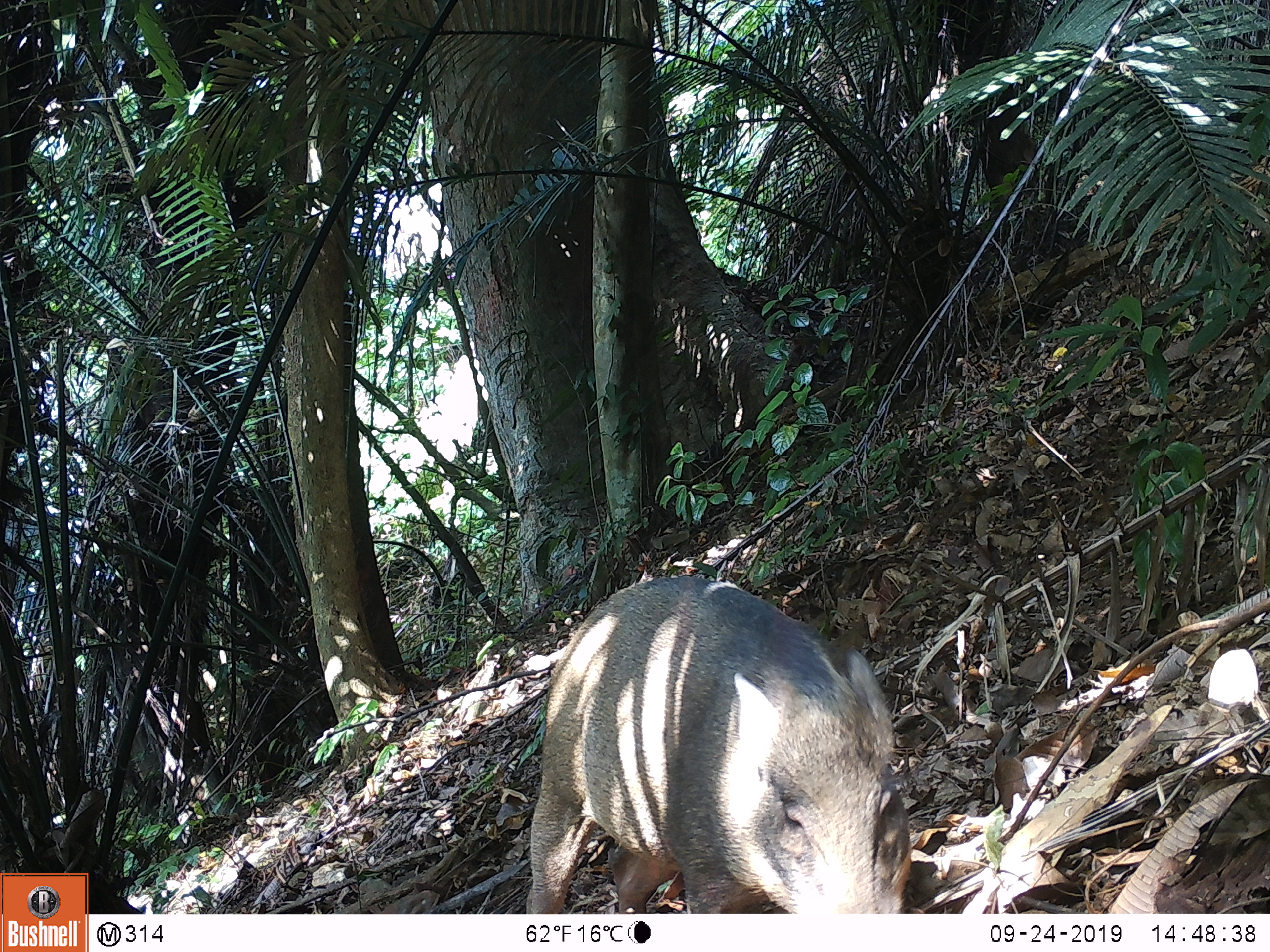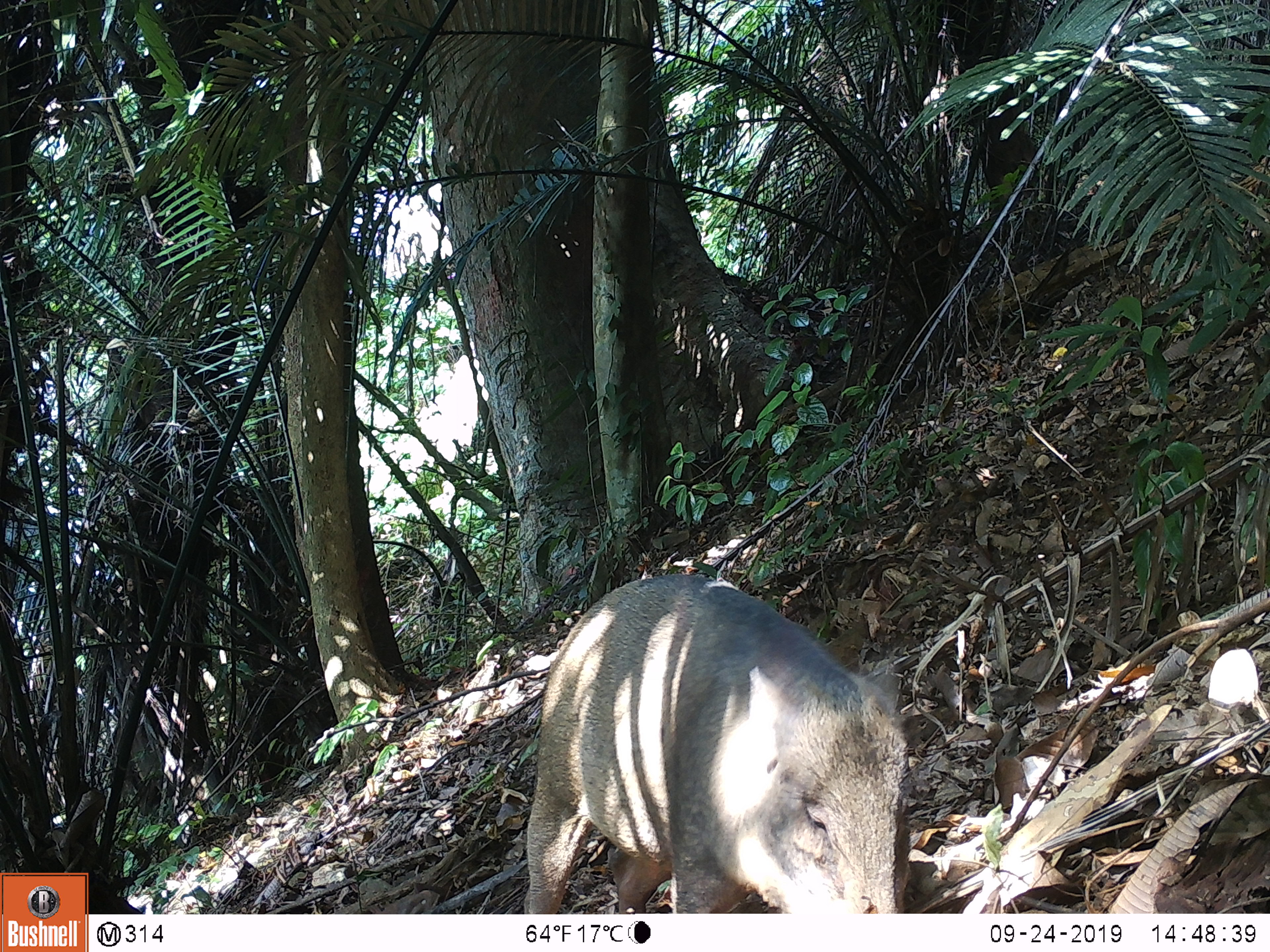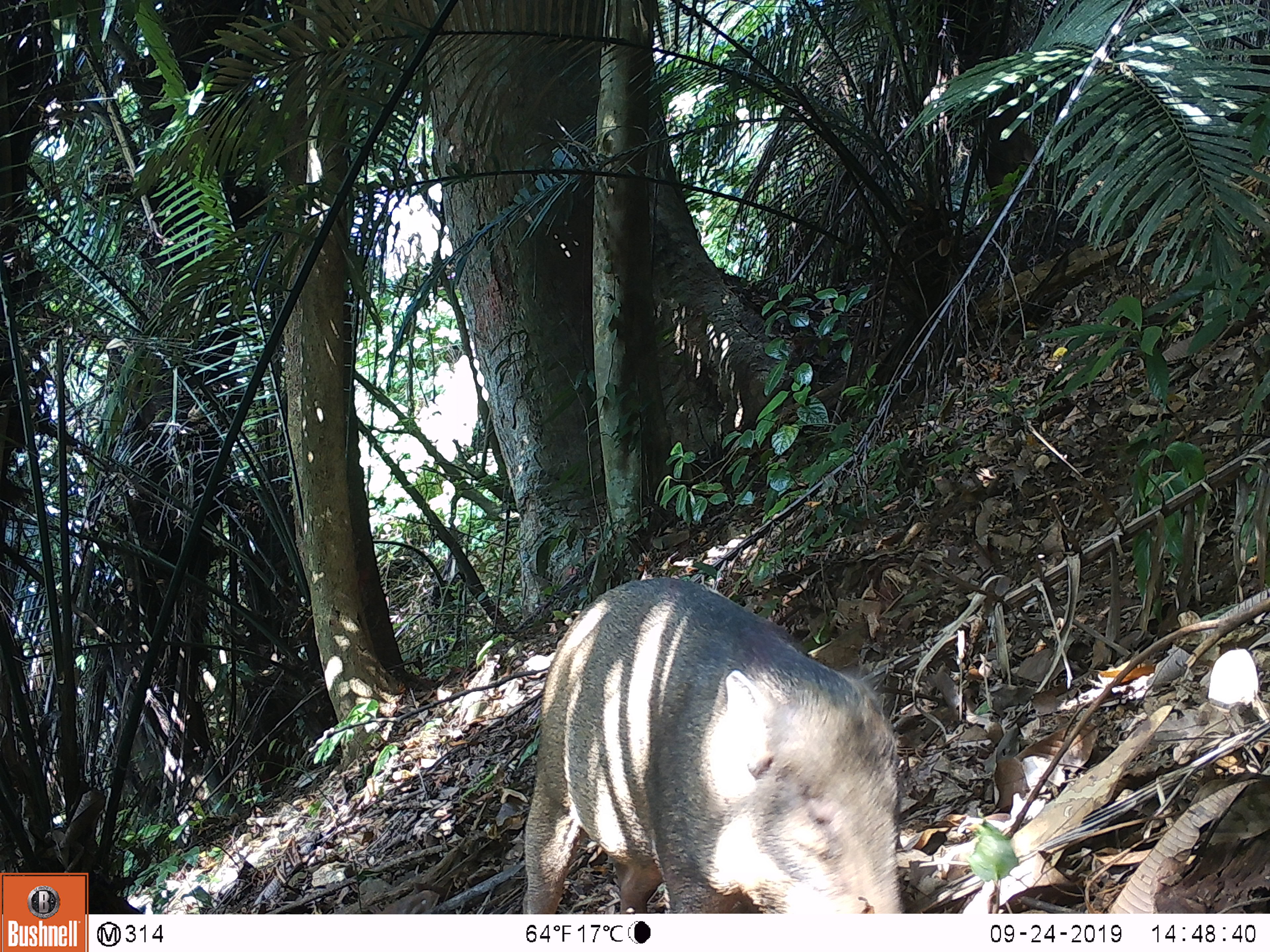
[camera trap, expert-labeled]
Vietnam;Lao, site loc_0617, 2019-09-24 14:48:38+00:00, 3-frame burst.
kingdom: Animalia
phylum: Chordata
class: Mammalia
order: Artiodactyla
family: Suidae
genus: Sus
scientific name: Sus scrofa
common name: eurasian wild pig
Eurasian wild pig (Sus scrofa). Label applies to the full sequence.